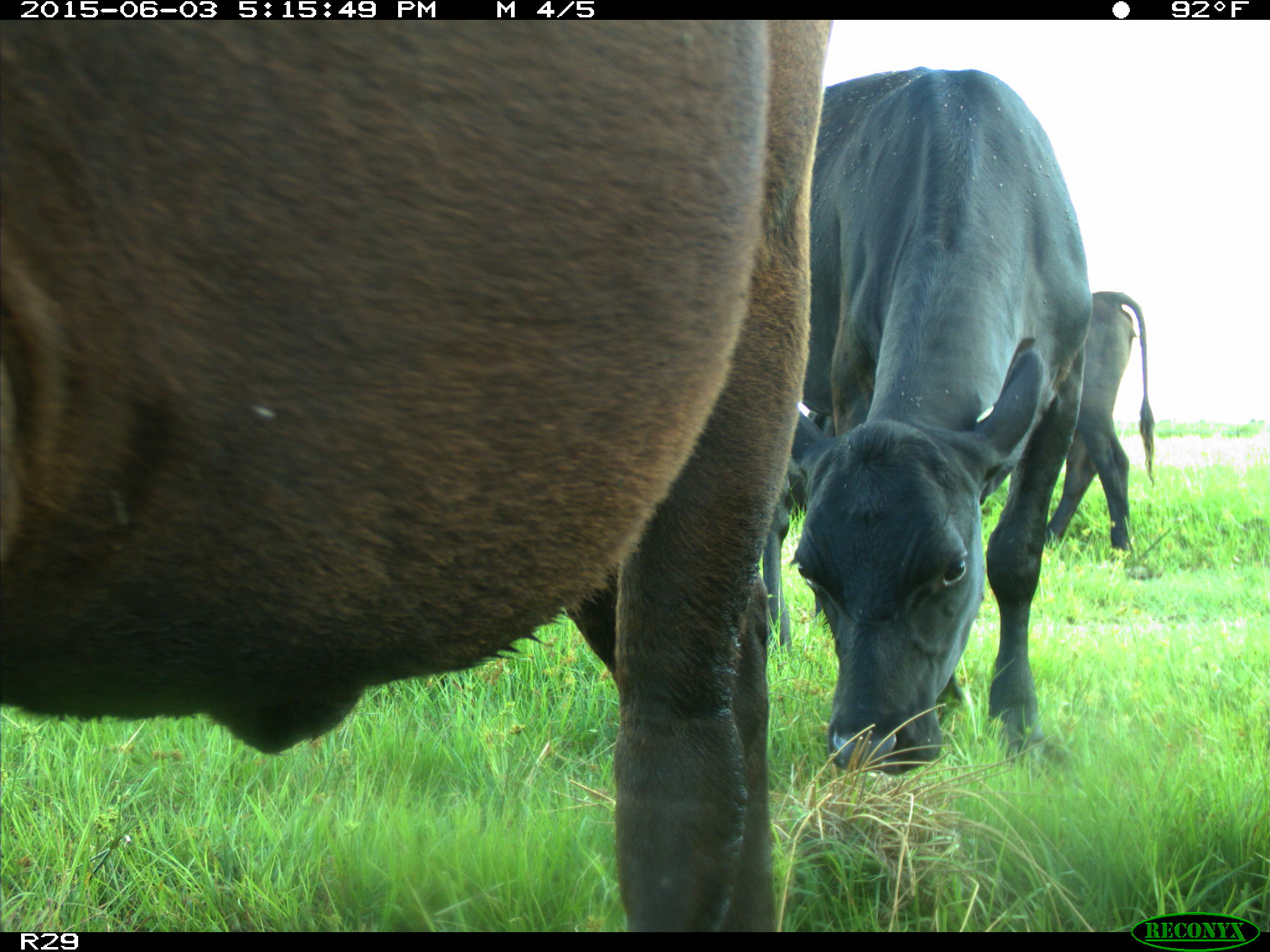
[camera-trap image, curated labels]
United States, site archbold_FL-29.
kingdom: Animalia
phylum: Chordata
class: Mammalia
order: Artiodactyla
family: Bovidae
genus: Bos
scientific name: Bos taurus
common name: domestic cow